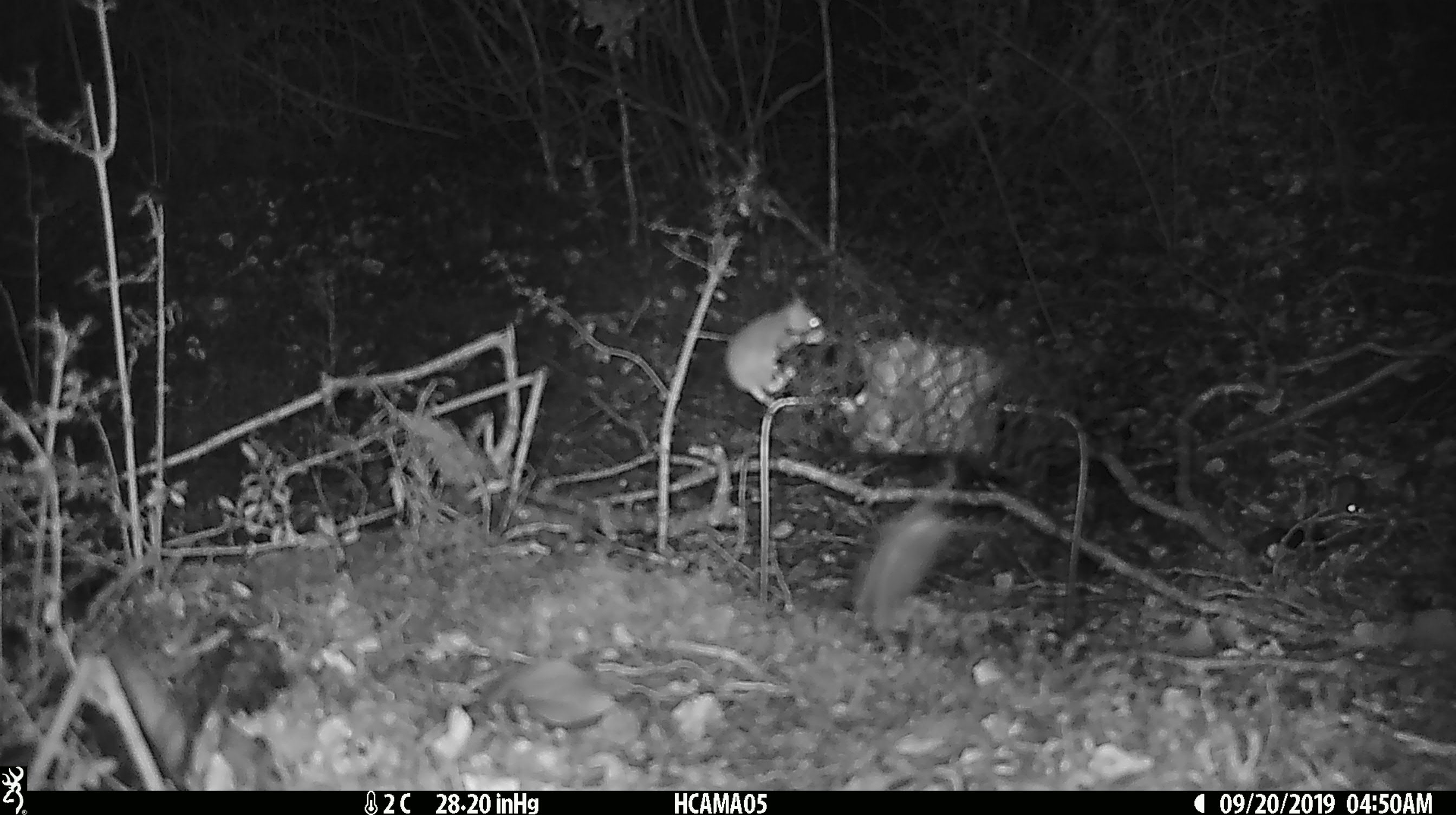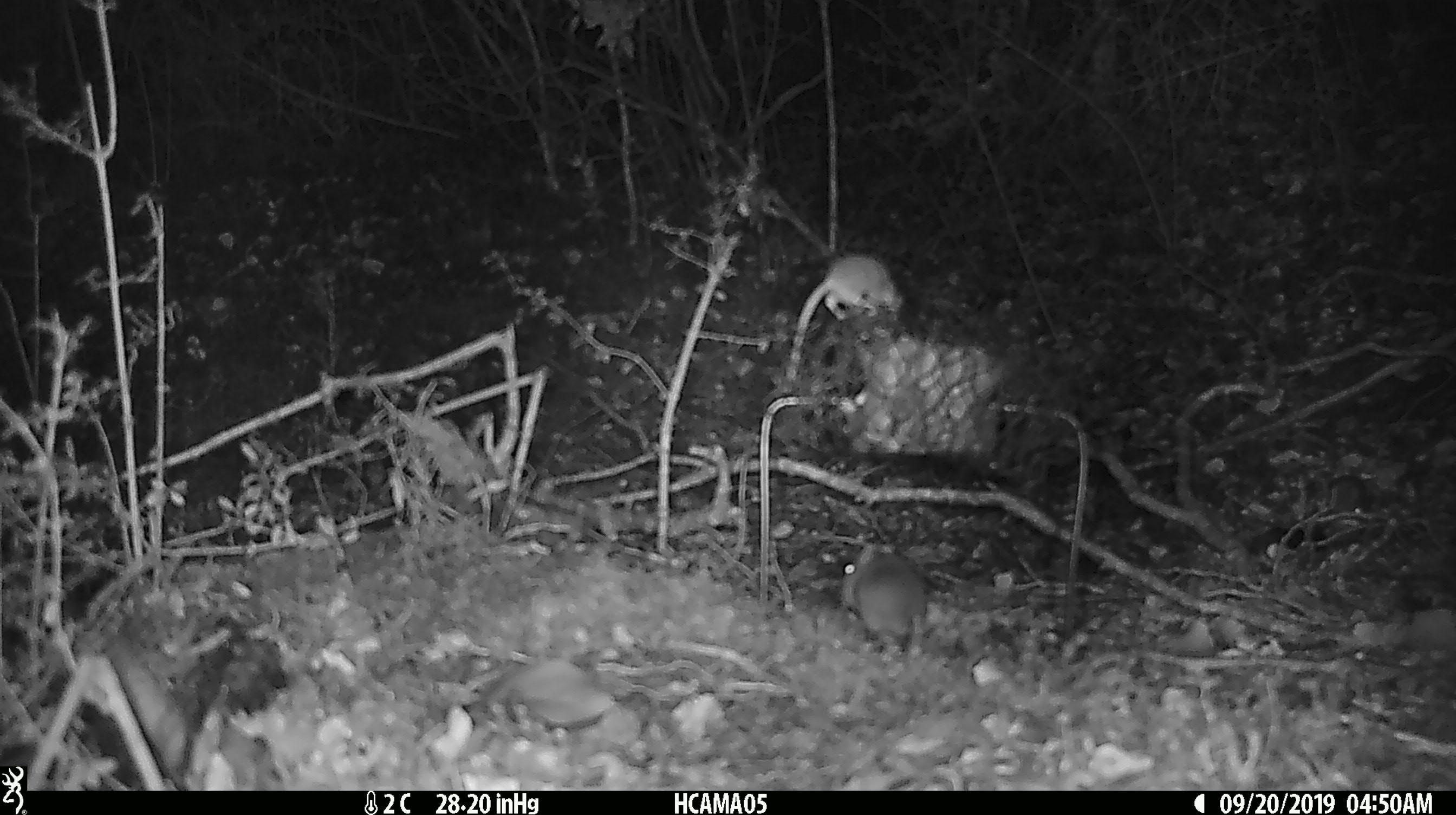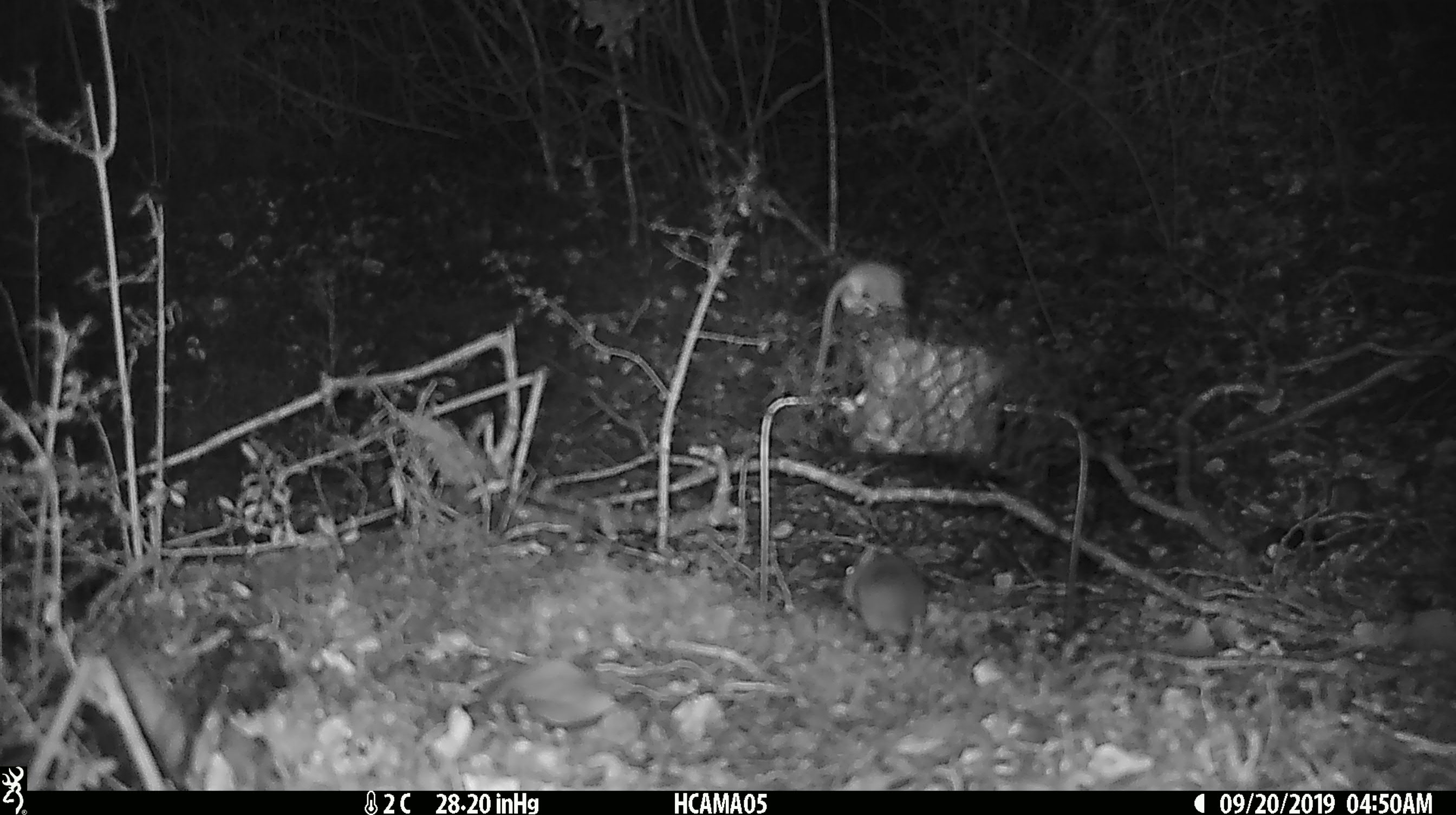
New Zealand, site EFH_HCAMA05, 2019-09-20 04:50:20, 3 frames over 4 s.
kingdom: Animalia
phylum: Chordata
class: Mammalia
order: Rodentia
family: Muridae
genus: Mus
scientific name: Mus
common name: mouse